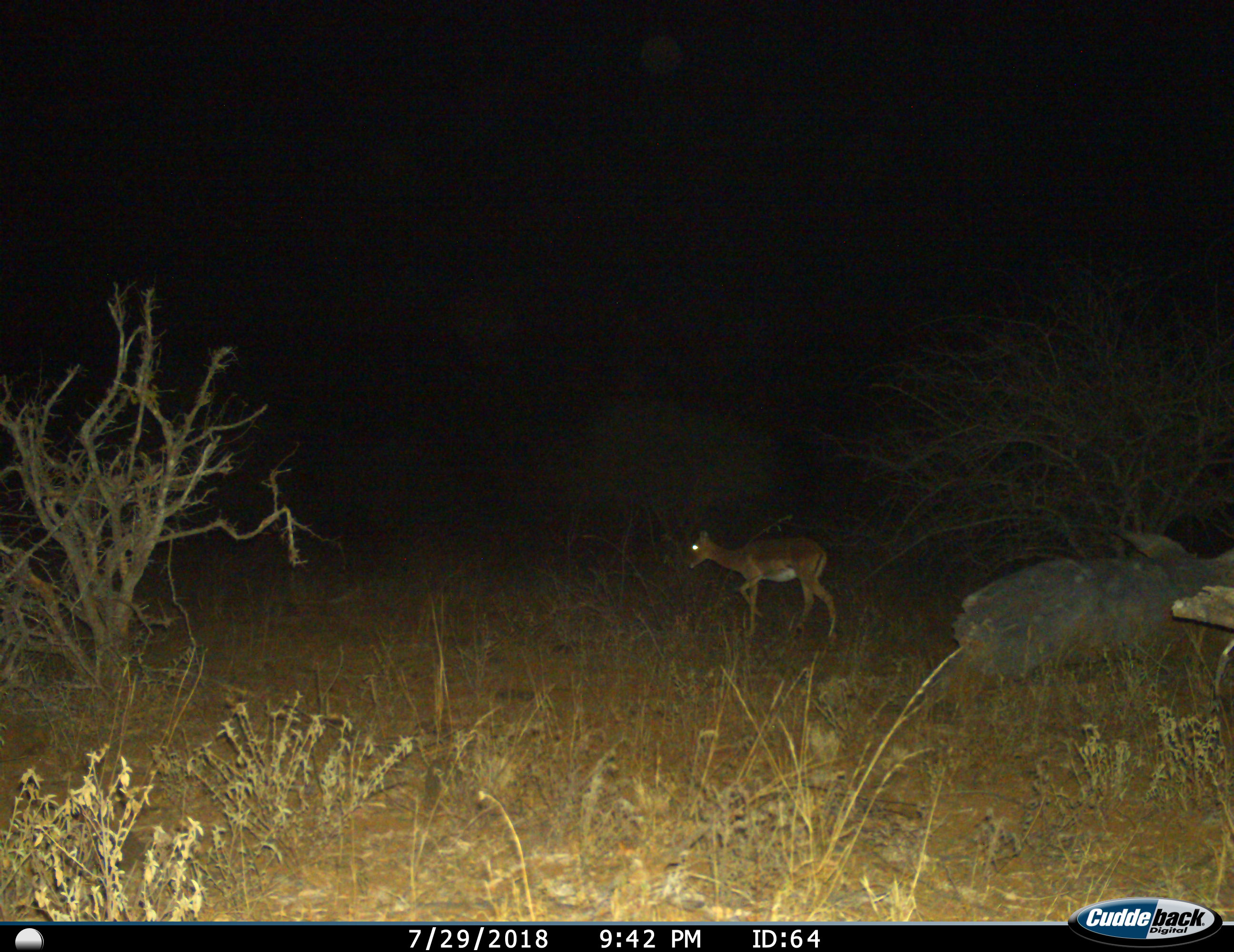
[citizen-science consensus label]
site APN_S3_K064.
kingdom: Animalia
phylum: Chordata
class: Mammalia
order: Artiodactyla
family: Bovidae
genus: Aepyceros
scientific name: Aepyceros melampus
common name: impala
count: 1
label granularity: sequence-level